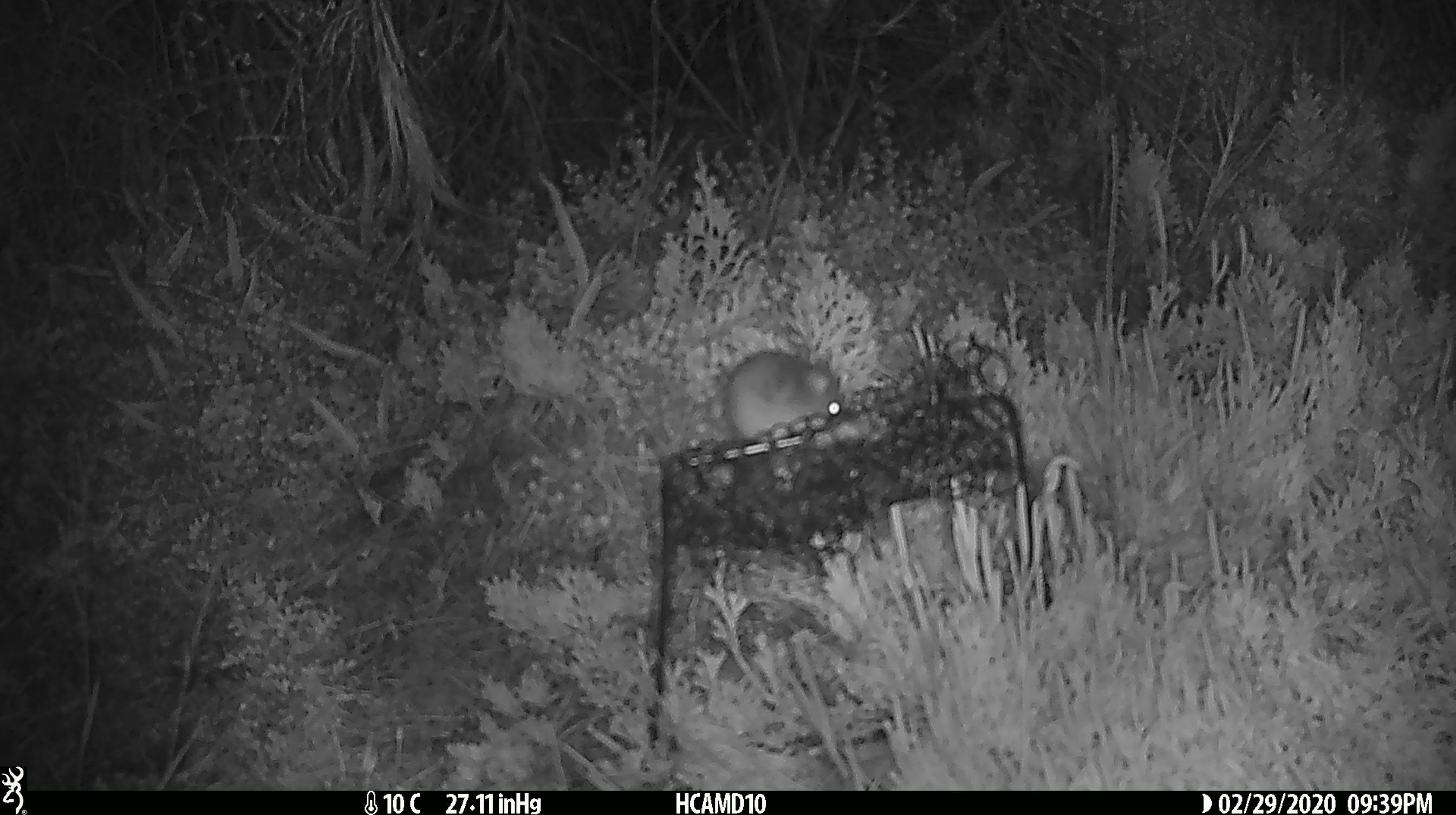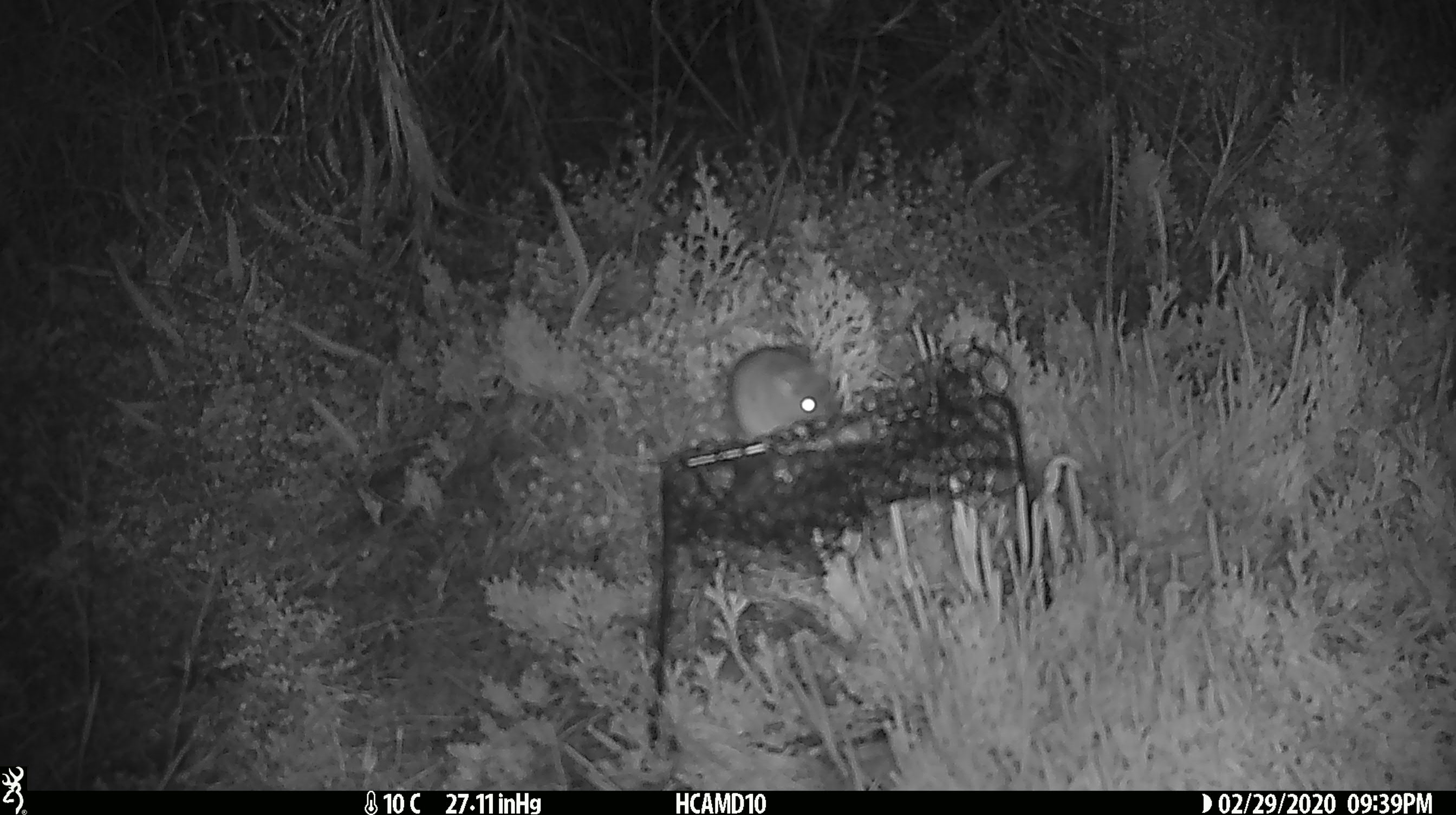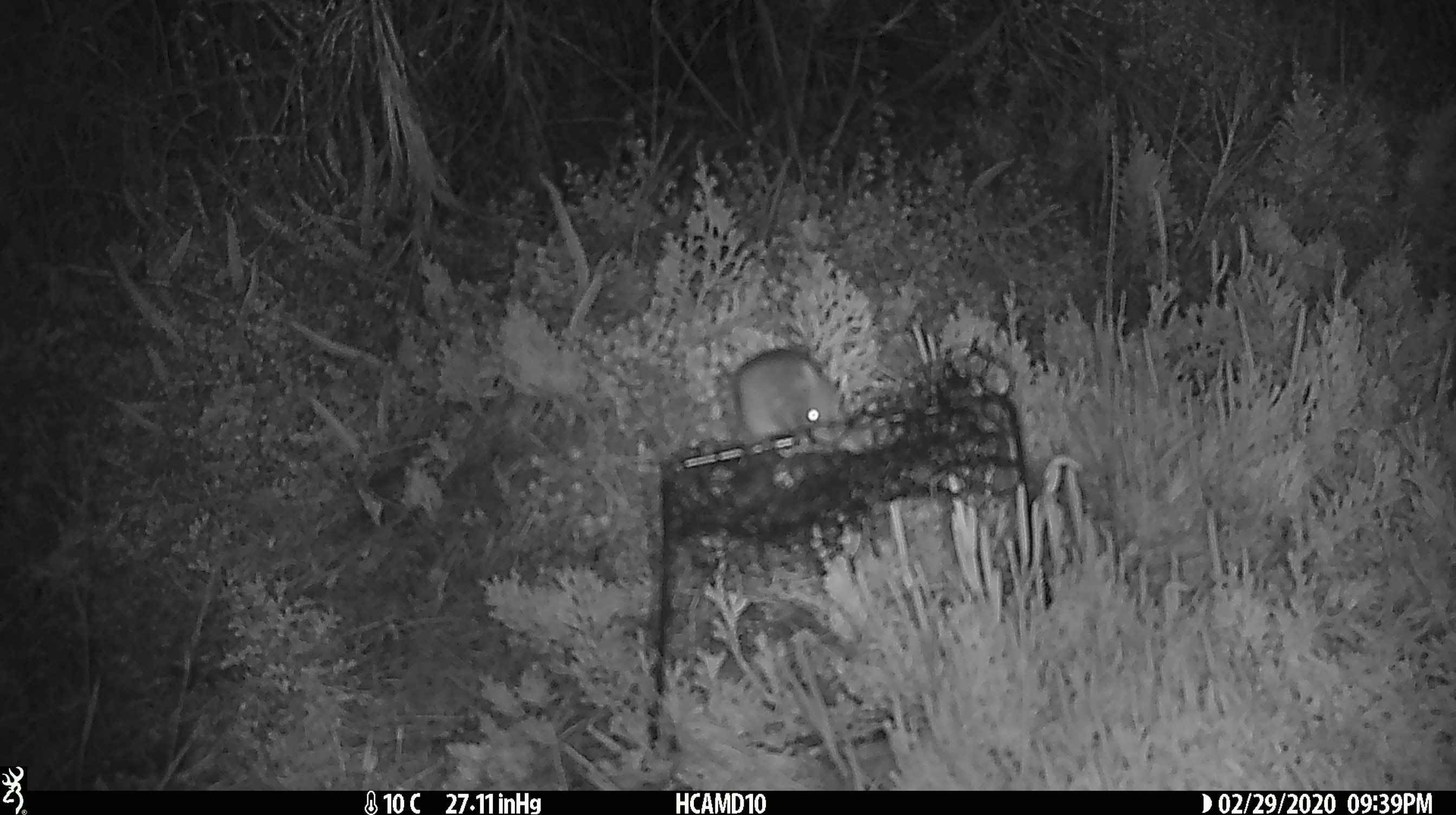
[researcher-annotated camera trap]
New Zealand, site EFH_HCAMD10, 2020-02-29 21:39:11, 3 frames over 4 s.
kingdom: Animalia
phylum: Chordata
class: Mammalia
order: Rodentia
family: Muridae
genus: Mus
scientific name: Mus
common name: mouse